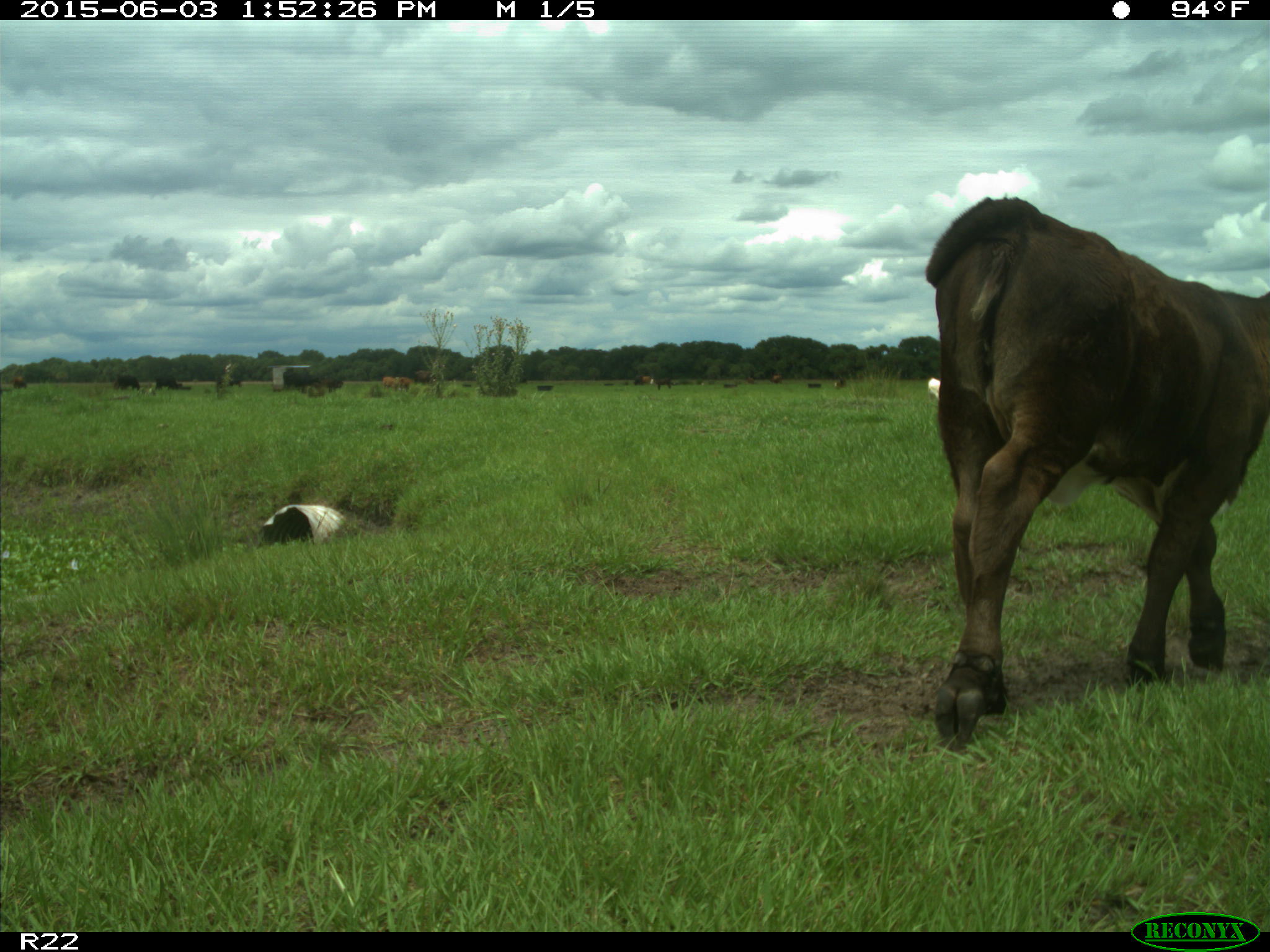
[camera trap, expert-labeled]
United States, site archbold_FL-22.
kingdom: Animalia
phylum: Chordata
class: Mammalia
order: Artiodactyla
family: Bovidae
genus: Bos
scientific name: Bos taurus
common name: domestic cow